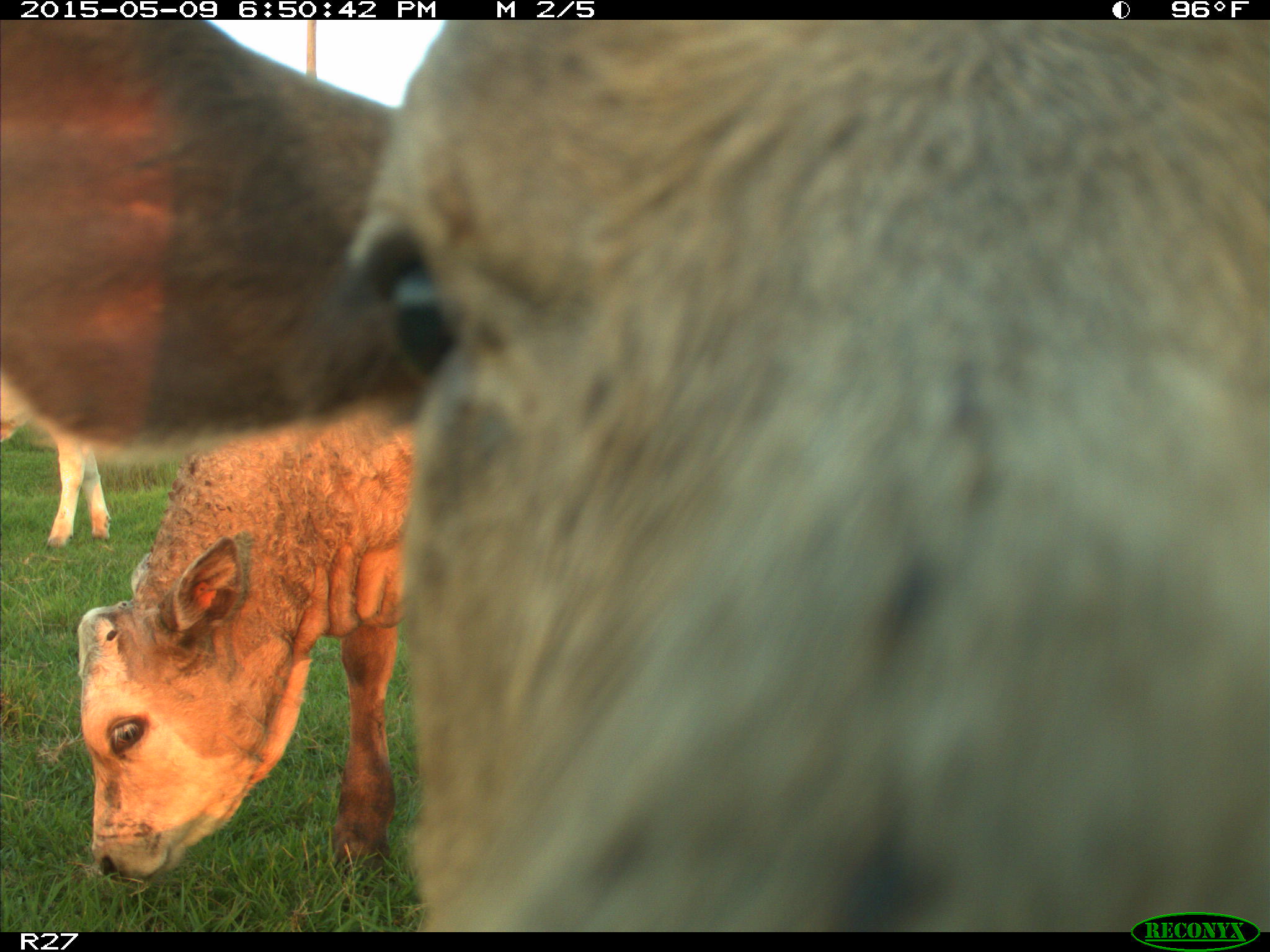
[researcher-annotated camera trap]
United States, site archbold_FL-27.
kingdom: Animalia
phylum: Chordata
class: Mammalia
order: Artiodactyla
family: Bovidae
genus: Bos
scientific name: Bos taurus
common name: domestic cow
Bos taurus (domestic cow).